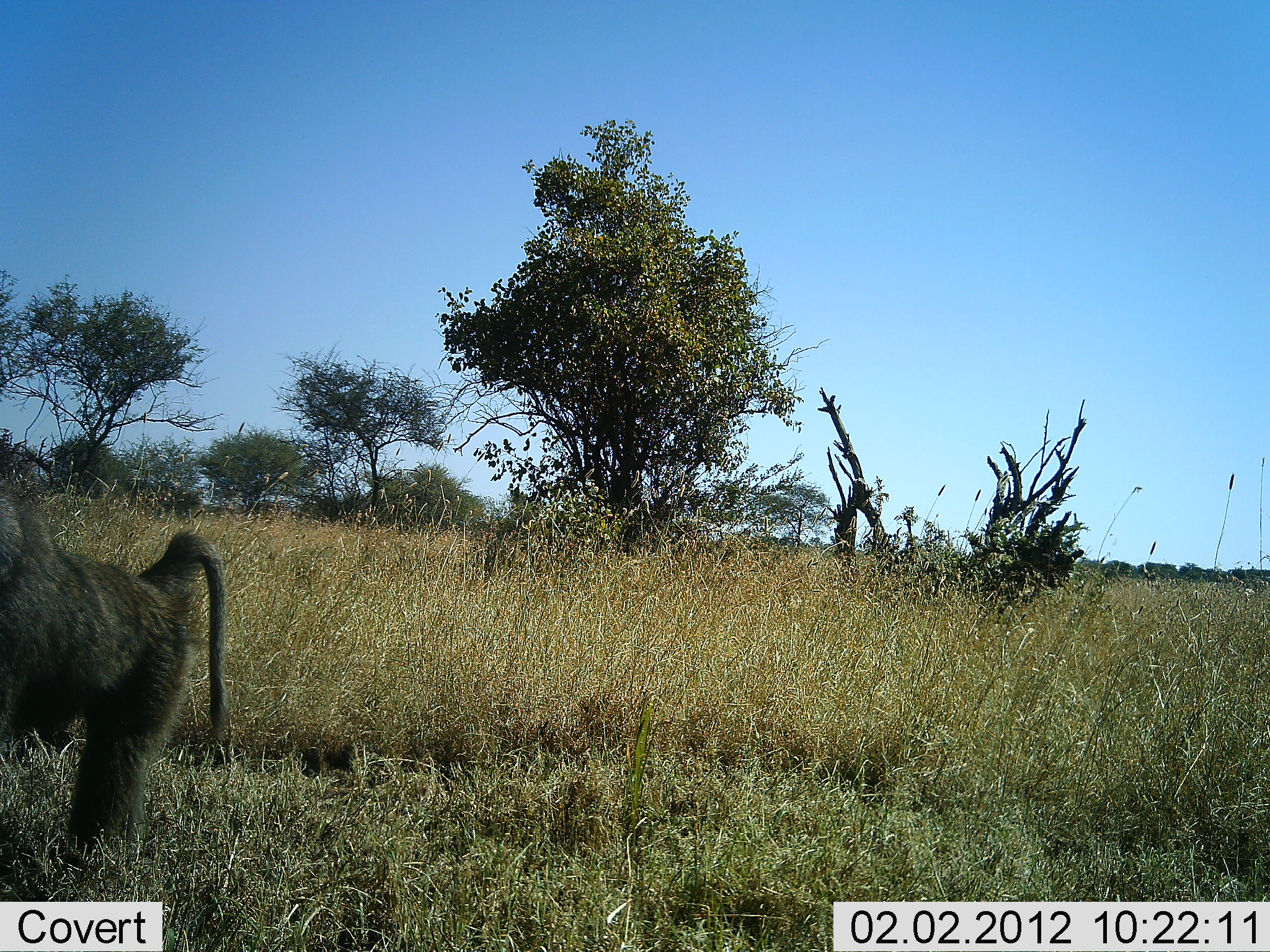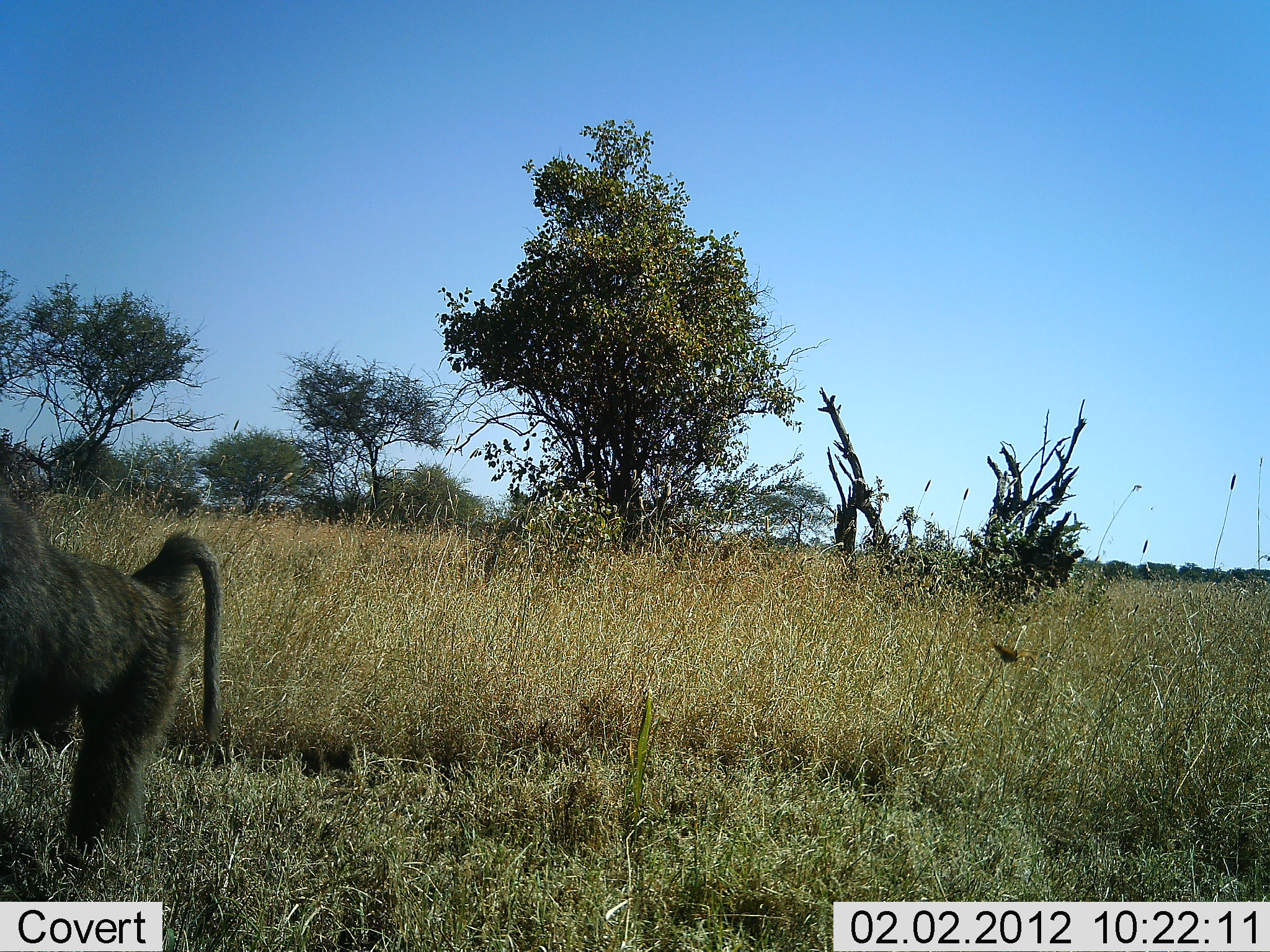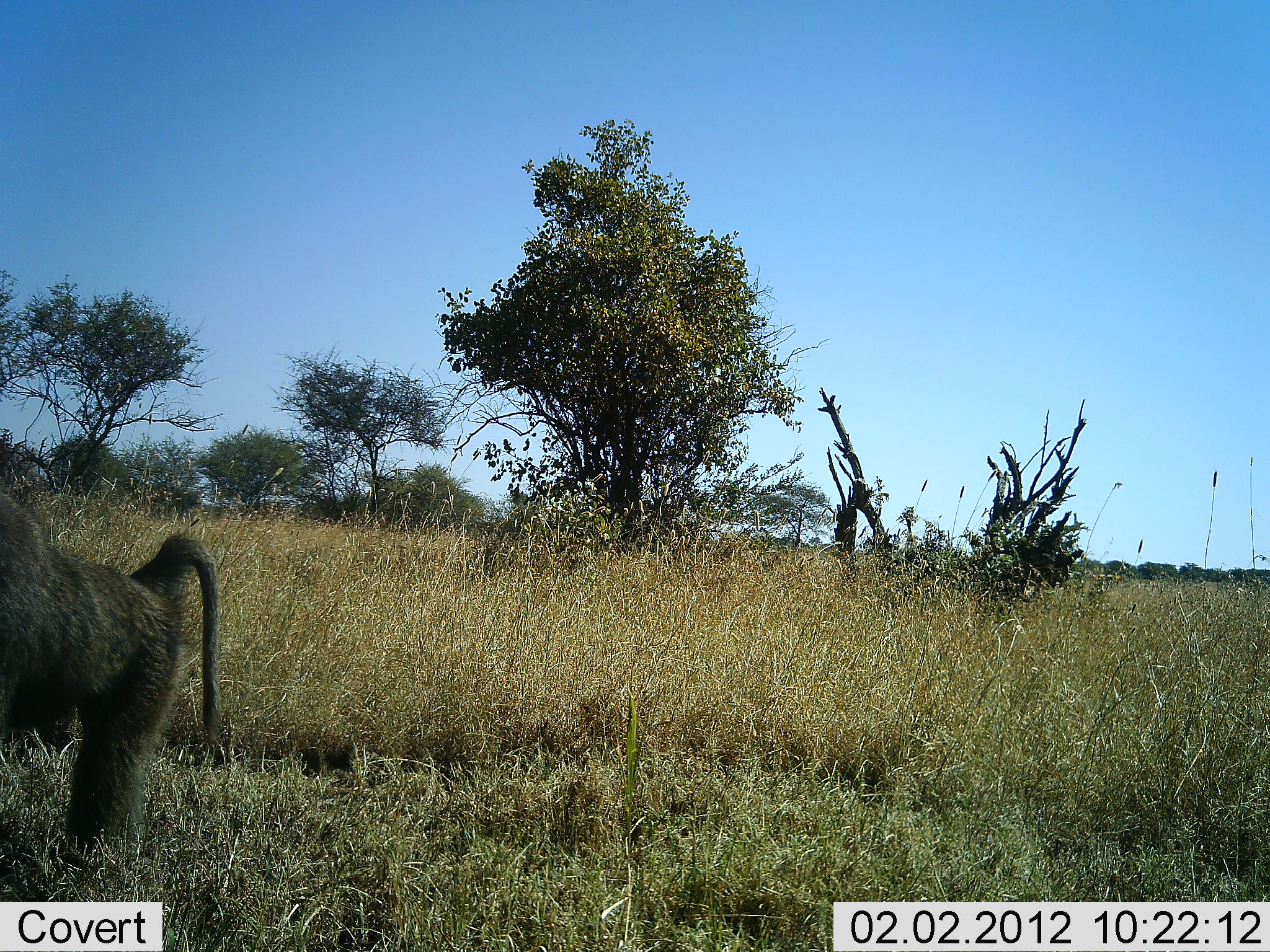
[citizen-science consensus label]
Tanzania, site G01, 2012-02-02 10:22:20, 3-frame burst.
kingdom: Animalia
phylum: Chordata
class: Mammalia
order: Primates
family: Cercopithecidae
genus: Papio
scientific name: Papio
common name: baboon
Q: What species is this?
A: Baboon (Papio).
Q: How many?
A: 1.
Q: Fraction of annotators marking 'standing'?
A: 86%.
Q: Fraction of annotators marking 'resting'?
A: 3%.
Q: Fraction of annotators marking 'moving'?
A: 10%.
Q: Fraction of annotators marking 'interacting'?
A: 0%.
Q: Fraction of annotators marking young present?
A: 0%.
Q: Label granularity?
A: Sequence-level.